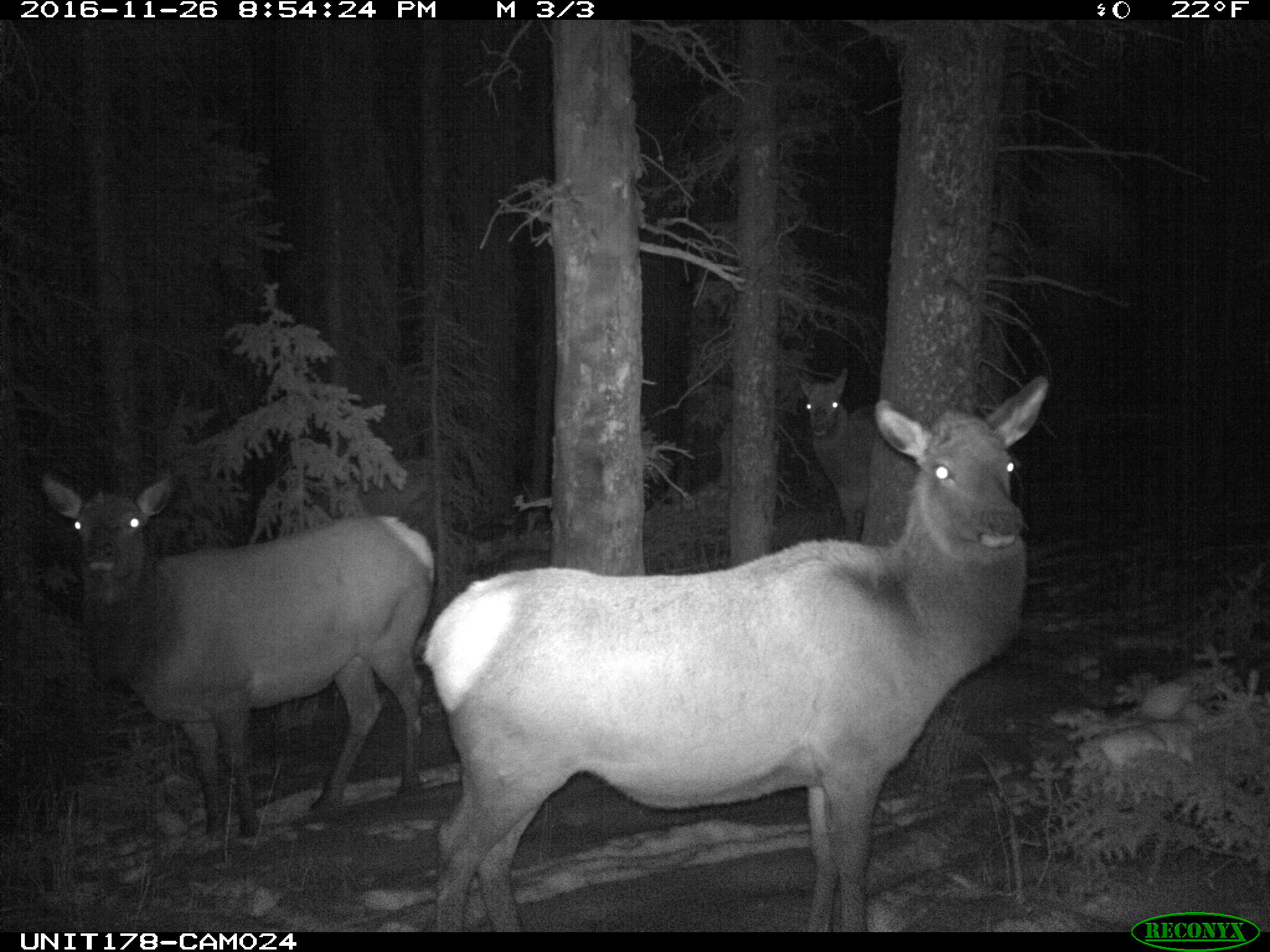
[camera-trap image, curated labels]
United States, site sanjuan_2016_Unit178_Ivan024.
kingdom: Animalia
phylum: Chordata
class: Mammalia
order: Artiodactyla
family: Cervidae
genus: Cervus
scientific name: Cervus elaphus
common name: red deer